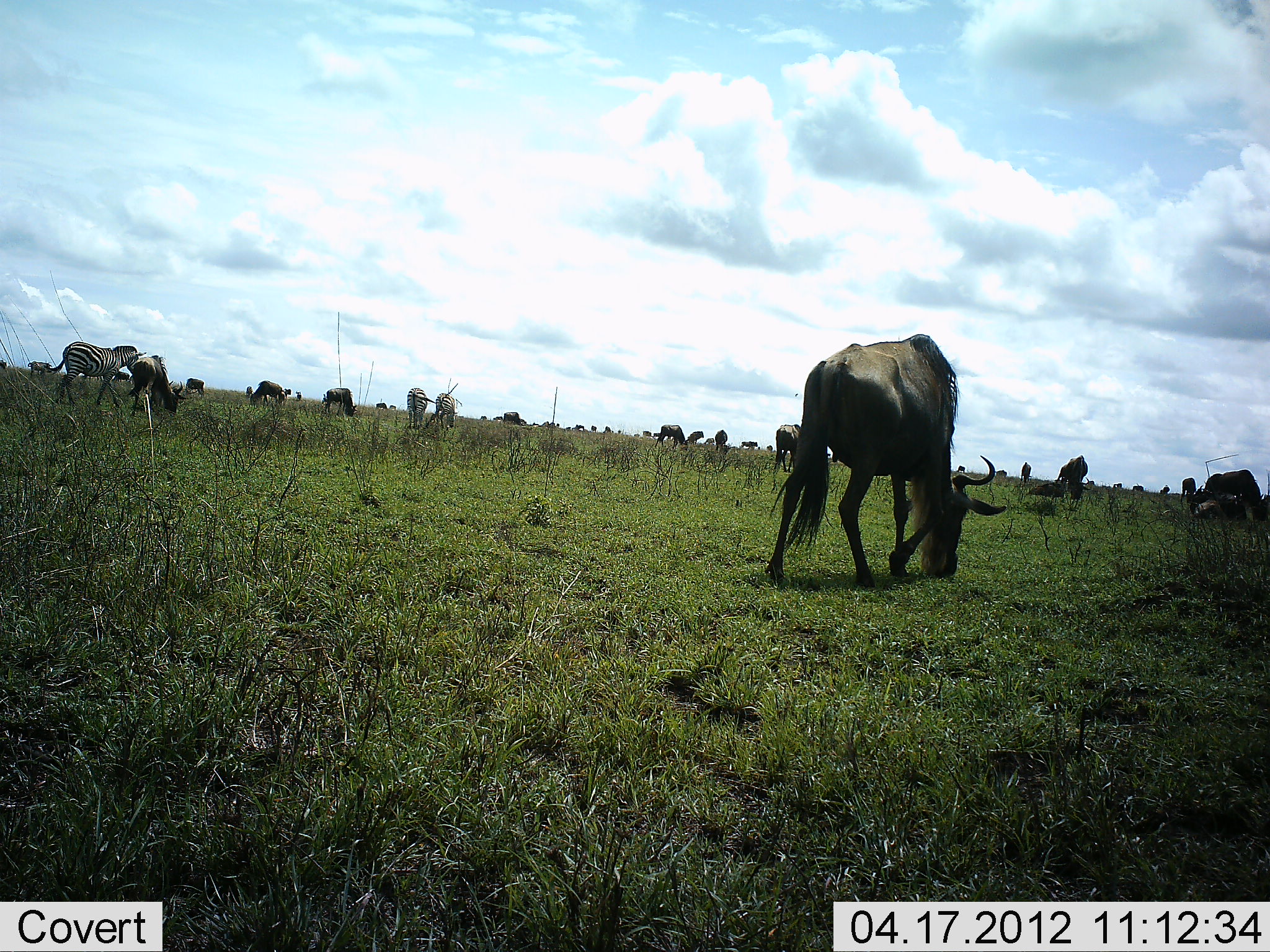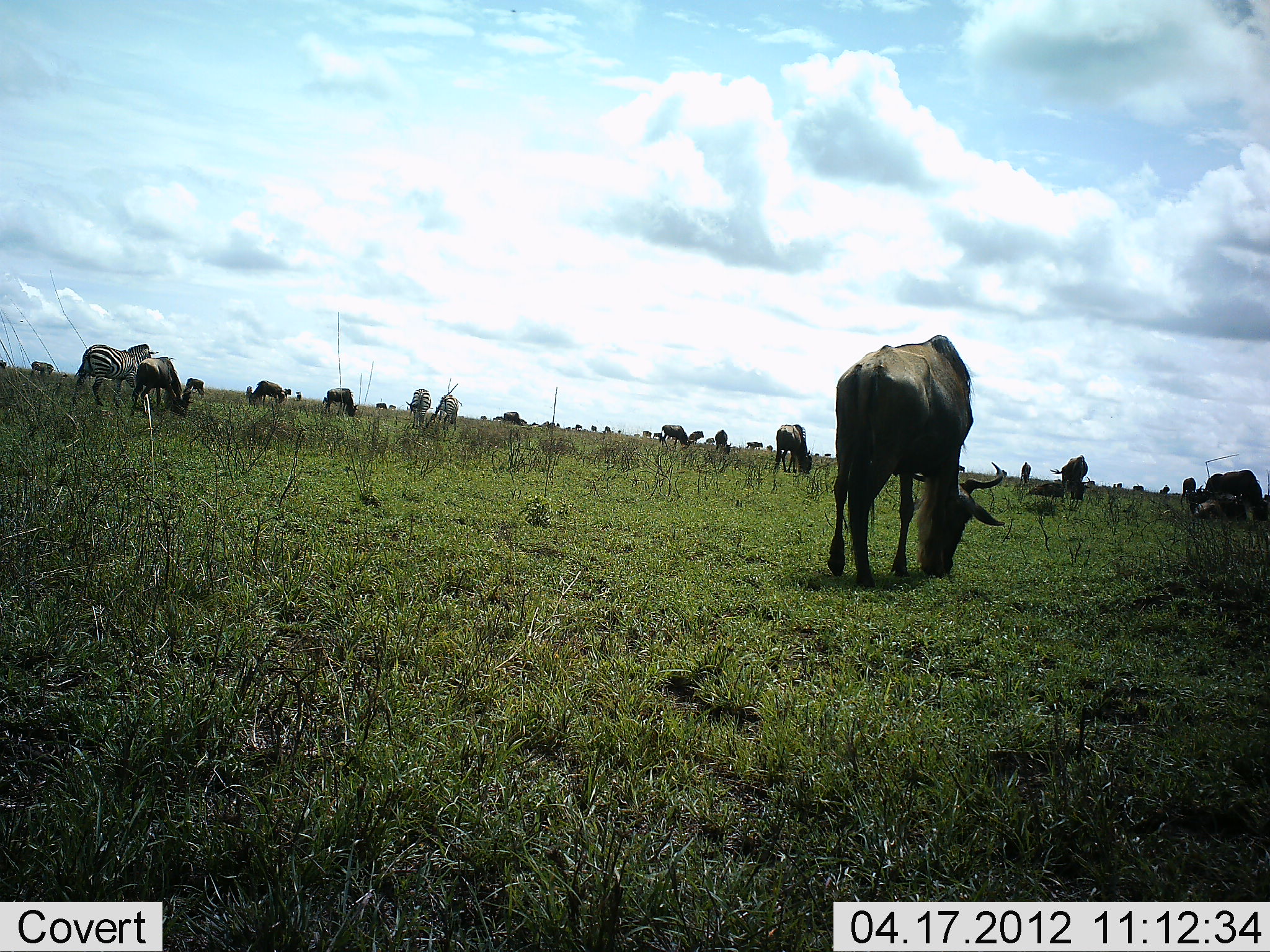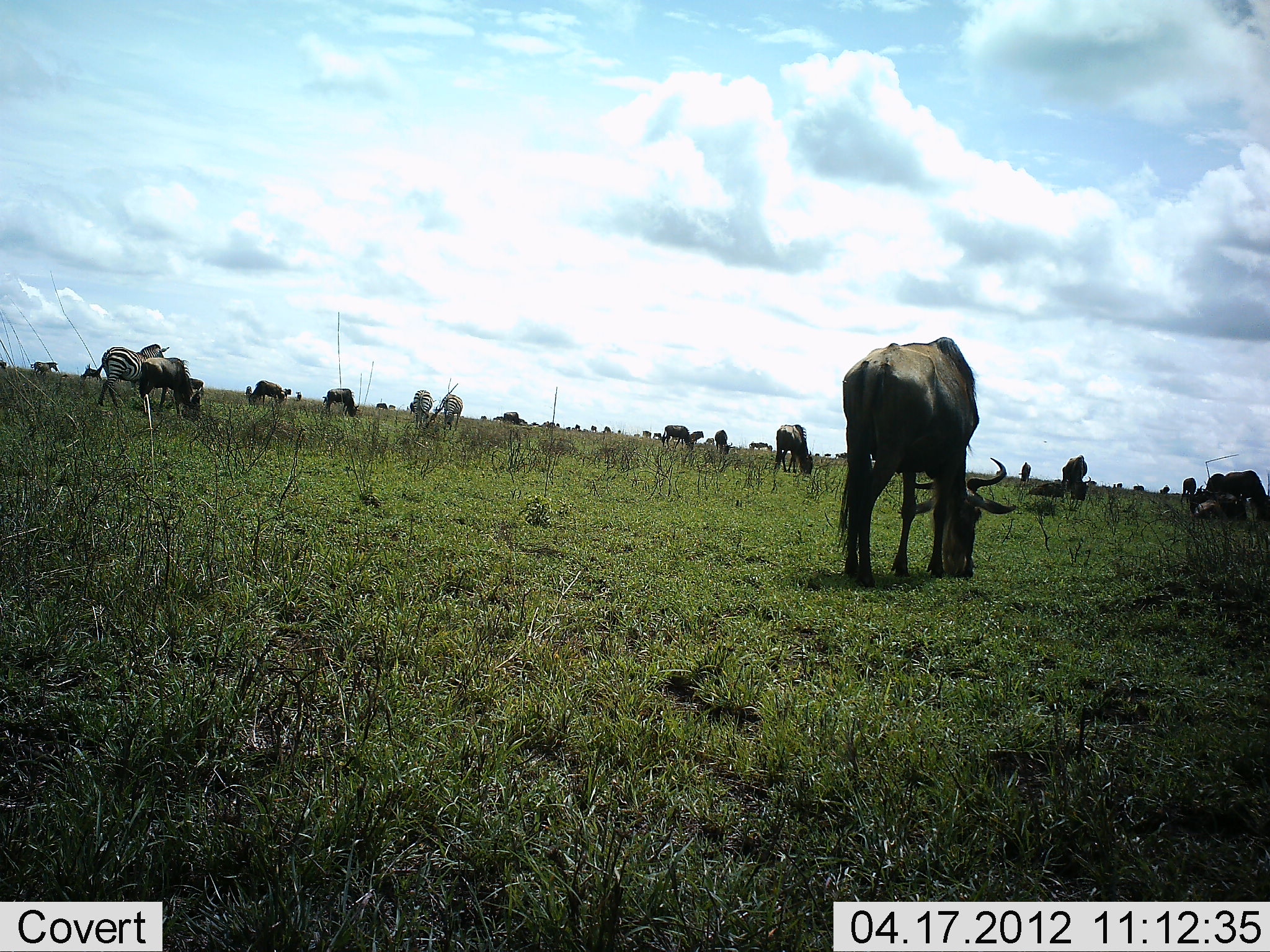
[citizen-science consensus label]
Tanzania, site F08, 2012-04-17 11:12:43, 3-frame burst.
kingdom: Animalia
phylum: Chordata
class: Mammalia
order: Artiodactyla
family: Bovidae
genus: Connochaetes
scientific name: Connochaetes taurinus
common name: blue wildebeest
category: wildebeest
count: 11-50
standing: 29%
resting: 6%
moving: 29%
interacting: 0%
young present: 6%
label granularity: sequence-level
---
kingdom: Animalia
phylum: Chordata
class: Mammalia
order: Perissodactyla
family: Equidae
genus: Equus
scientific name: Equus quagga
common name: plains zebra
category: zebra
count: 1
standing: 23%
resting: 0%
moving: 54%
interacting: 0%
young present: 0%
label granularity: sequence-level